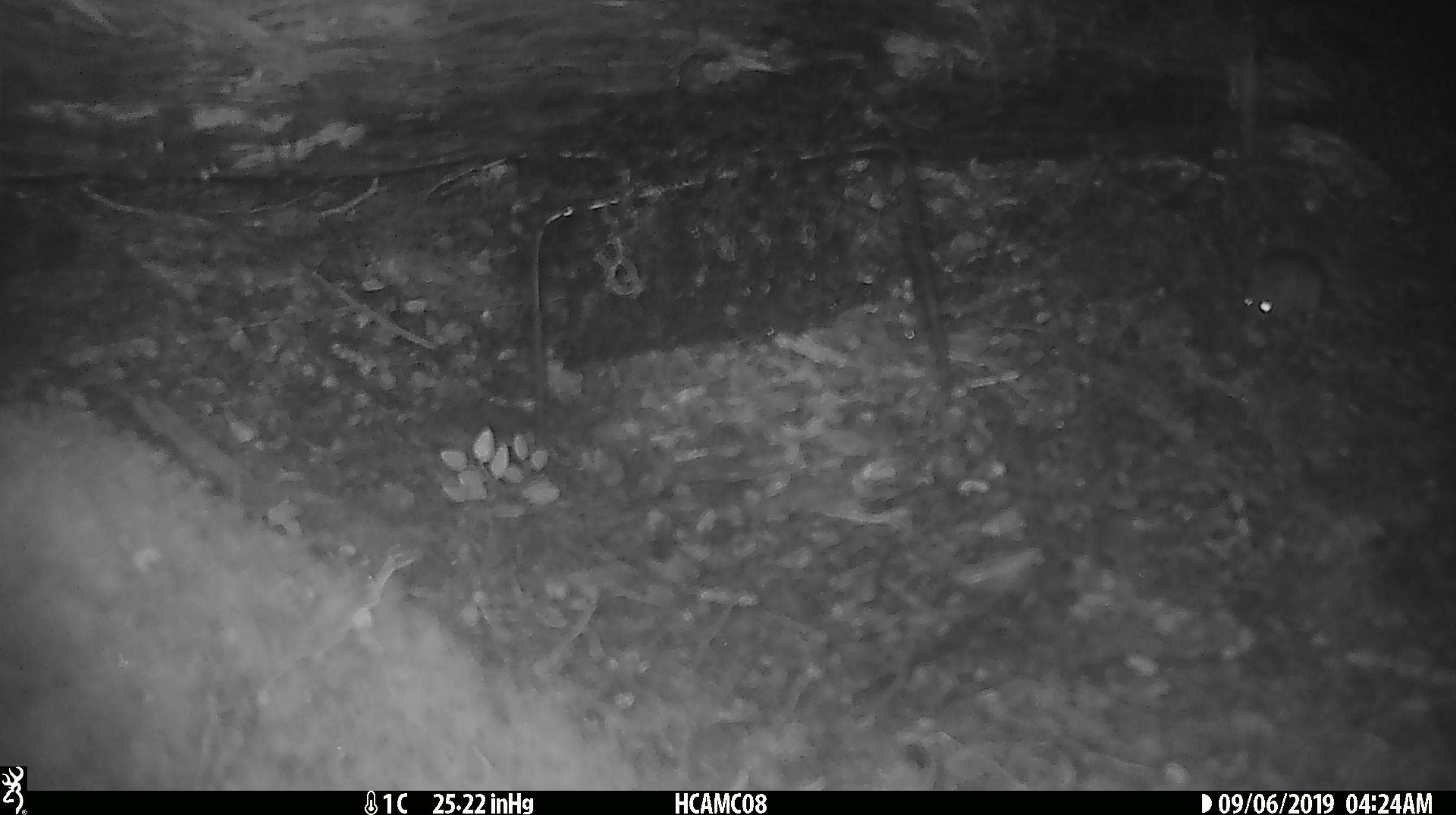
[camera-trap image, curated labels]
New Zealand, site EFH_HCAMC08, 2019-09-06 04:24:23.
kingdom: Animalia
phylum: Chordata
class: Mammalia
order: Rodentia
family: Muridae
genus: Mus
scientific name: Mus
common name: mouse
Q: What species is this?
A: Mouse (Mus).